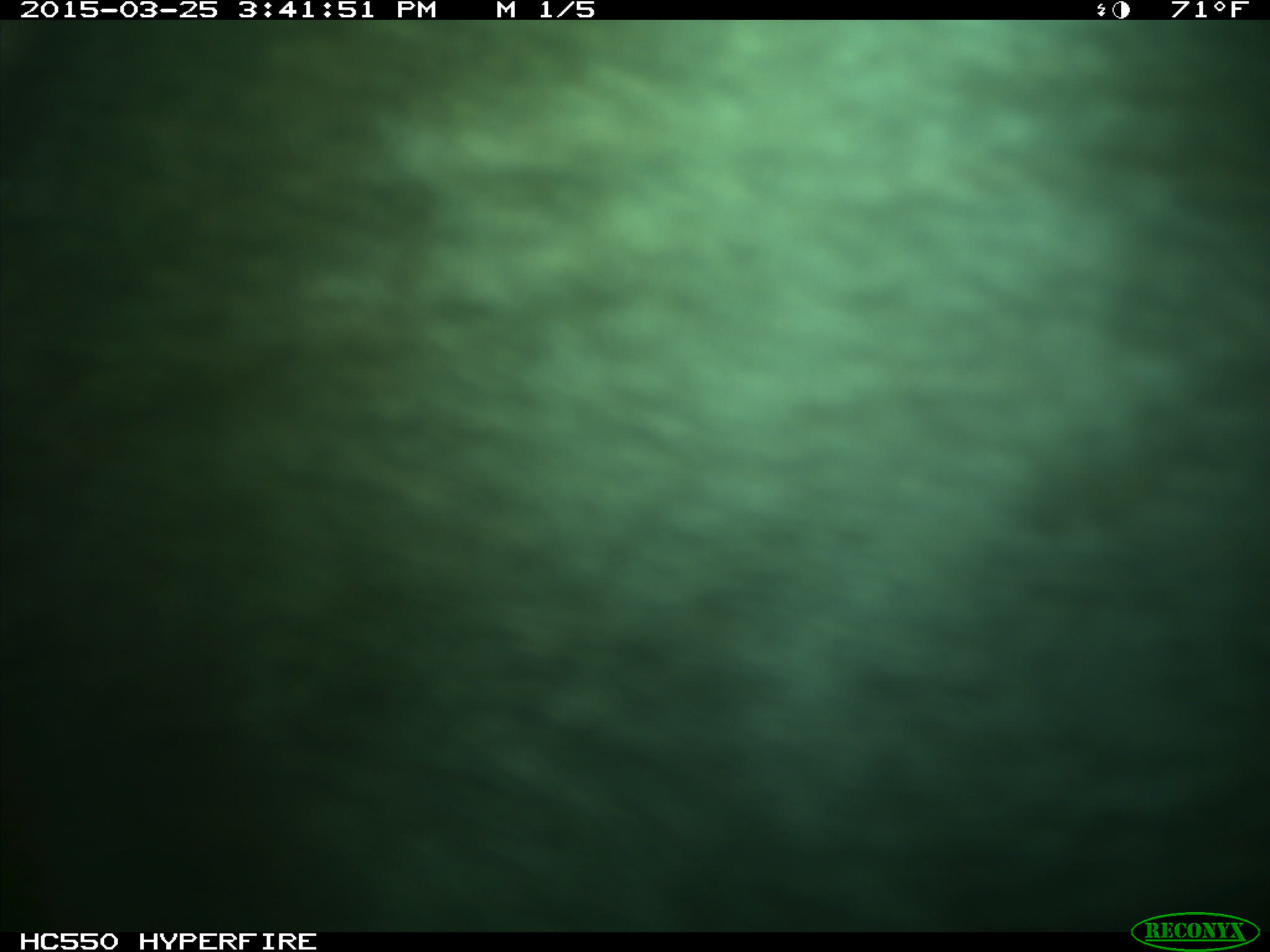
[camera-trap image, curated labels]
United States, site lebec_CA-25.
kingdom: Animalia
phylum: Chordata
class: Mammalia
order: Artiodactyla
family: Bovidae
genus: Bos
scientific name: Bos taurus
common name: domestic cow